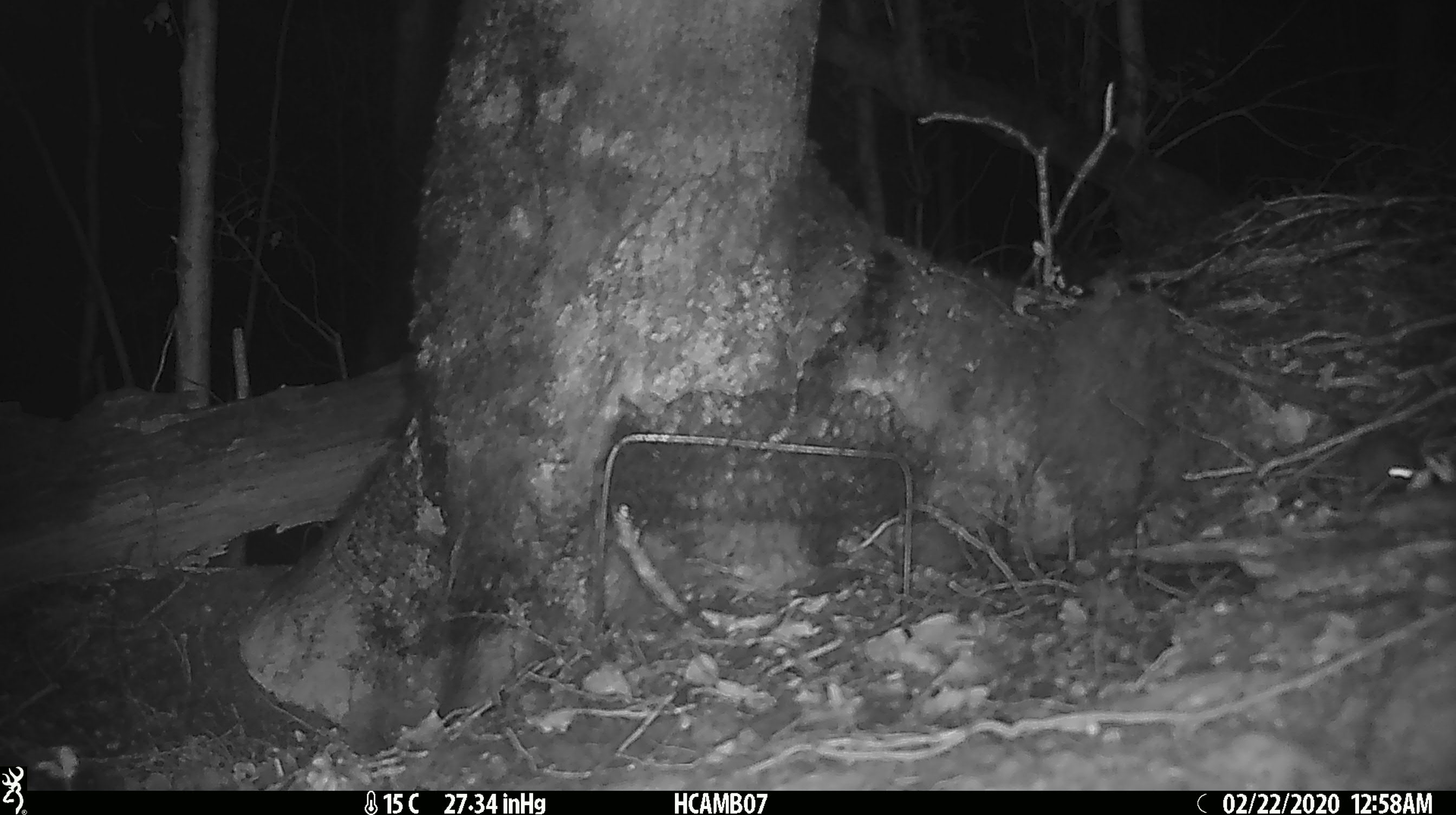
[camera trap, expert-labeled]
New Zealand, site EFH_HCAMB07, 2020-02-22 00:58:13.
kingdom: Animalia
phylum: Chordata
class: Mammalia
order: Rodentia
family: Muridae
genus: Mus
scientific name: Mus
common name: mouse